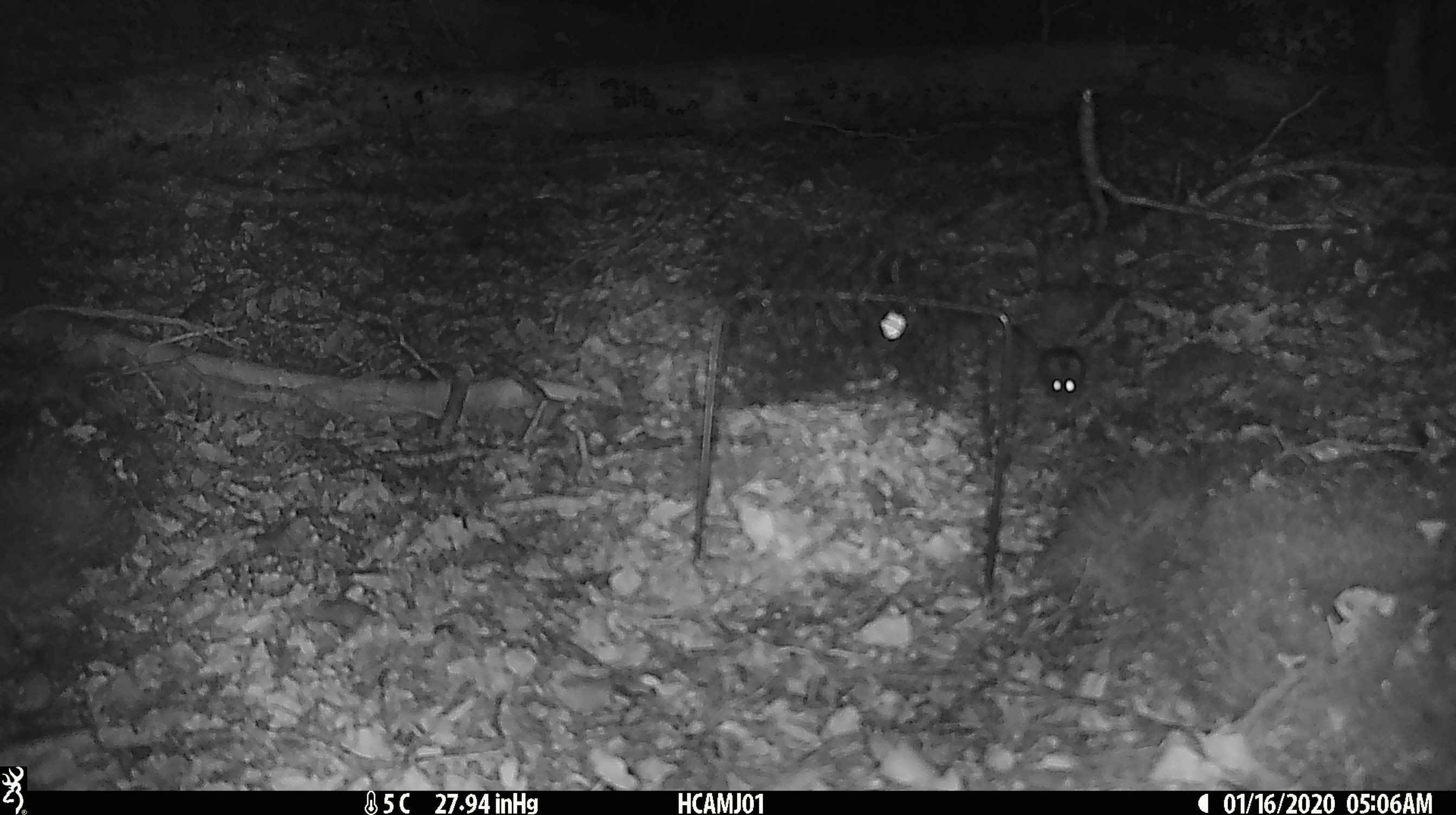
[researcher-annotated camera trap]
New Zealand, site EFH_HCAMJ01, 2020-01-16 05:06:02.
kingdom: Animalia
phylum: Chordata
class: Mammalia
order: Rodentia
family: Muridae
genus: Mus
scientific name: Mus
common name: mouse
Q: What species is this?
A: Mouse (Mus).